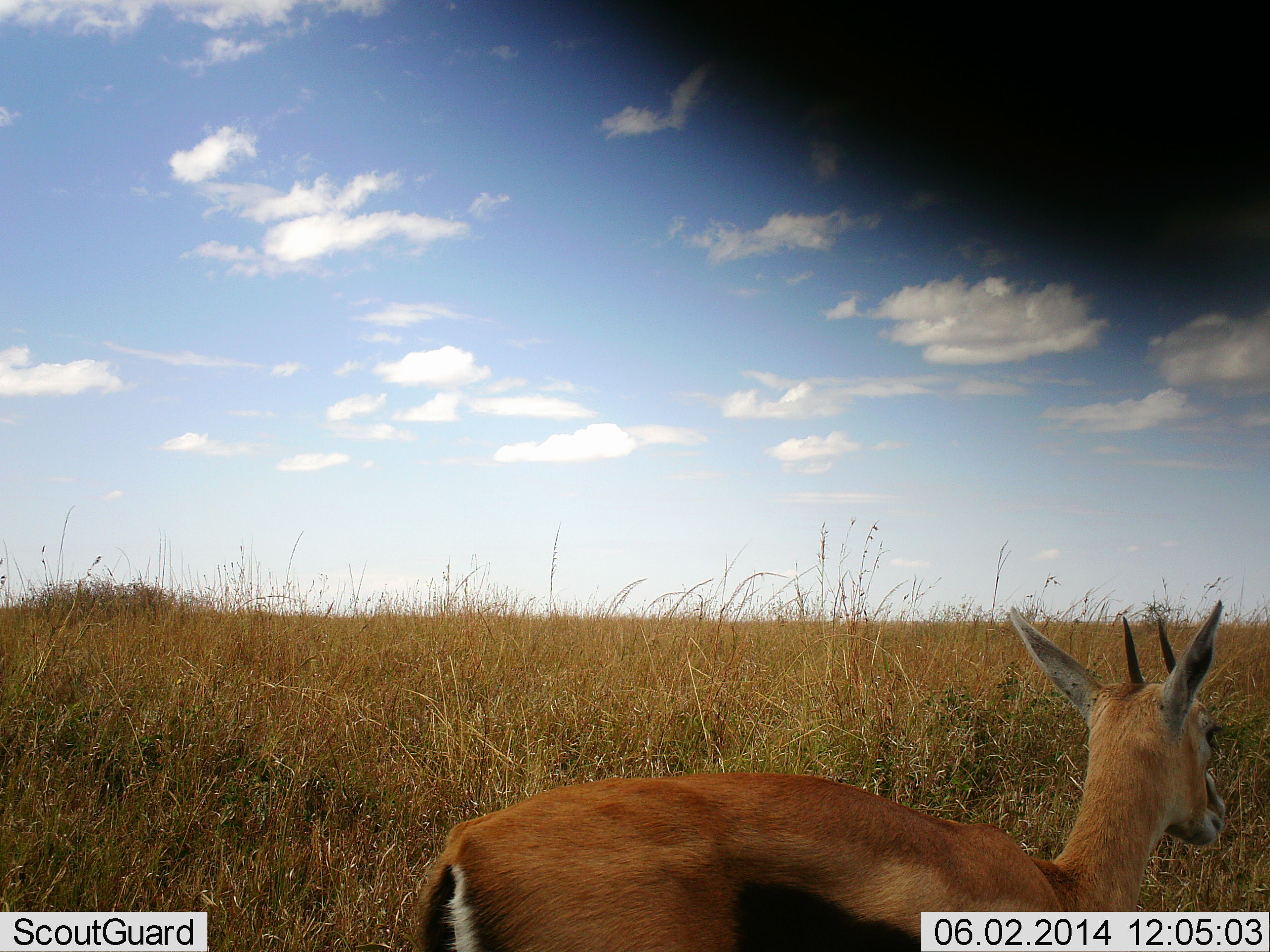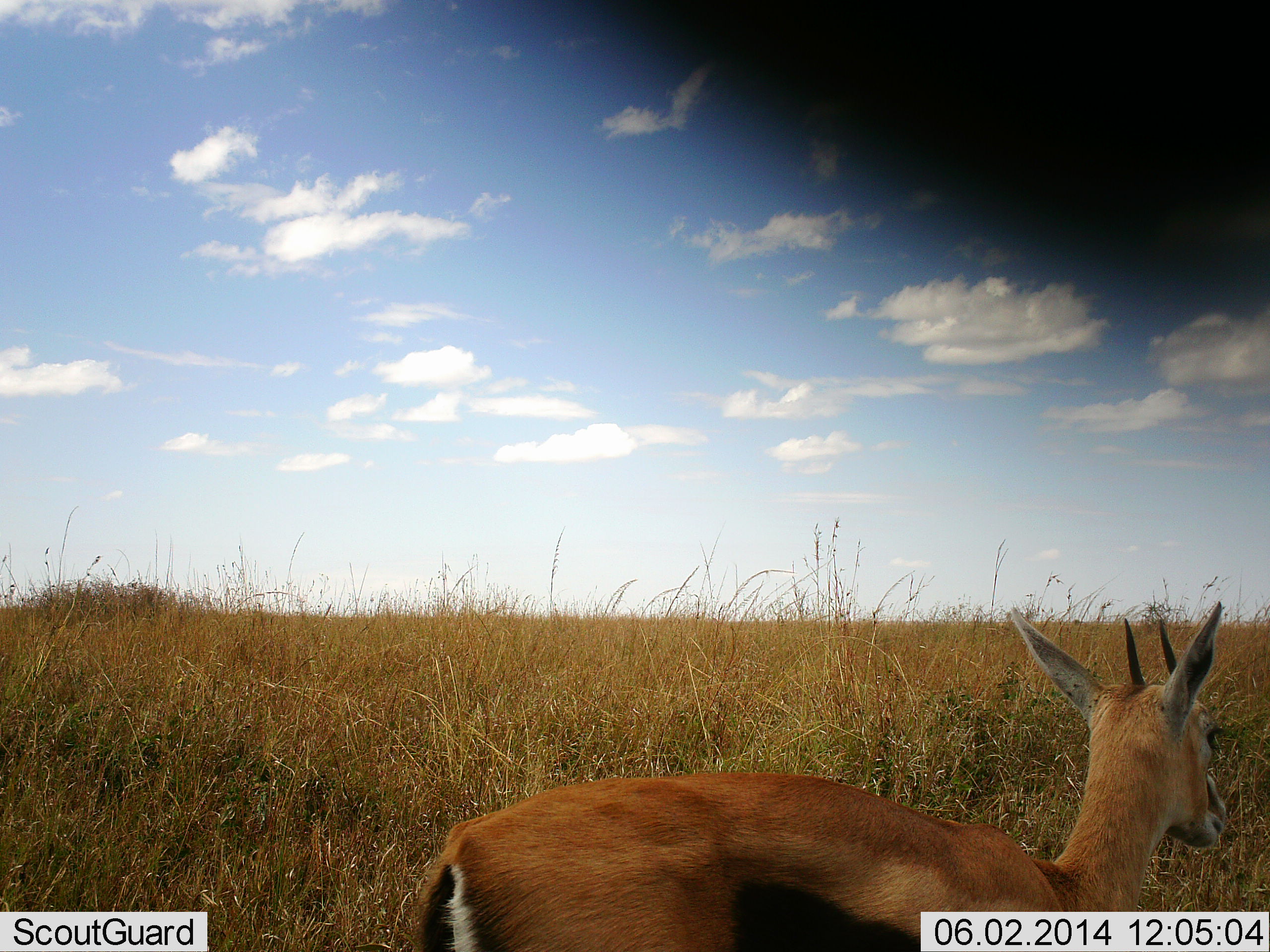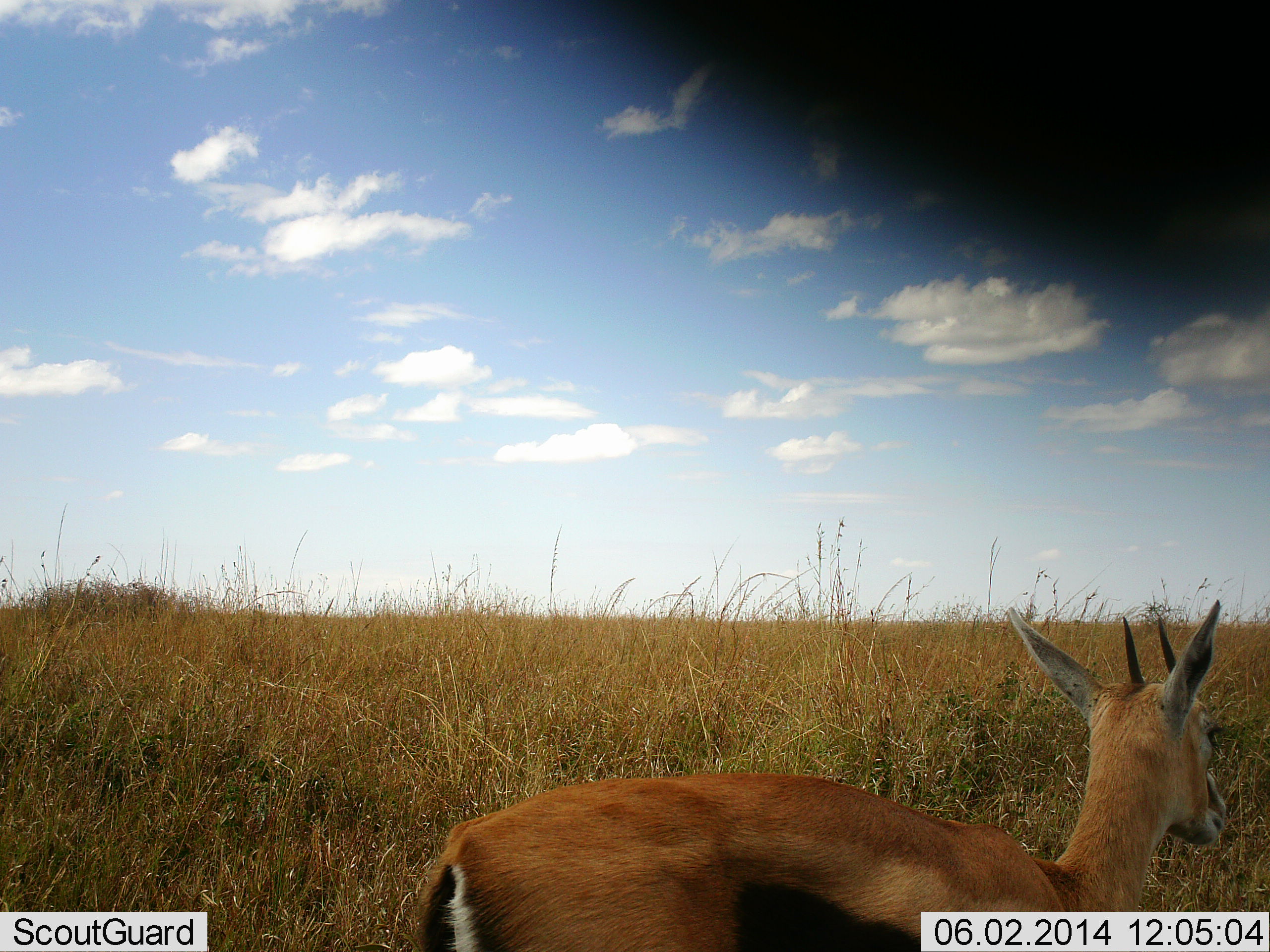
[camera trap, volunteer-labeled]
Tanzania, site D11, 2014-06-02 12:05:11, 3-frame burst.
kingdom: Animalia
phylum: Chordata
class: Mammalia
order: Artiodactyla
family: Bovidae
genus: Eudorcas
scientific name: Eudorcas thomsonii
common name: thomson's gazelle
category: gazellethomsons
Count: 1.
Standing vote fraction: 90%.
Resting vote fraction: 0%.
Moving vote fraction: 10%.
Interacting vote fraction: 0%.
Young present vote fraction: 10%.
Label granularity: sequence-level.